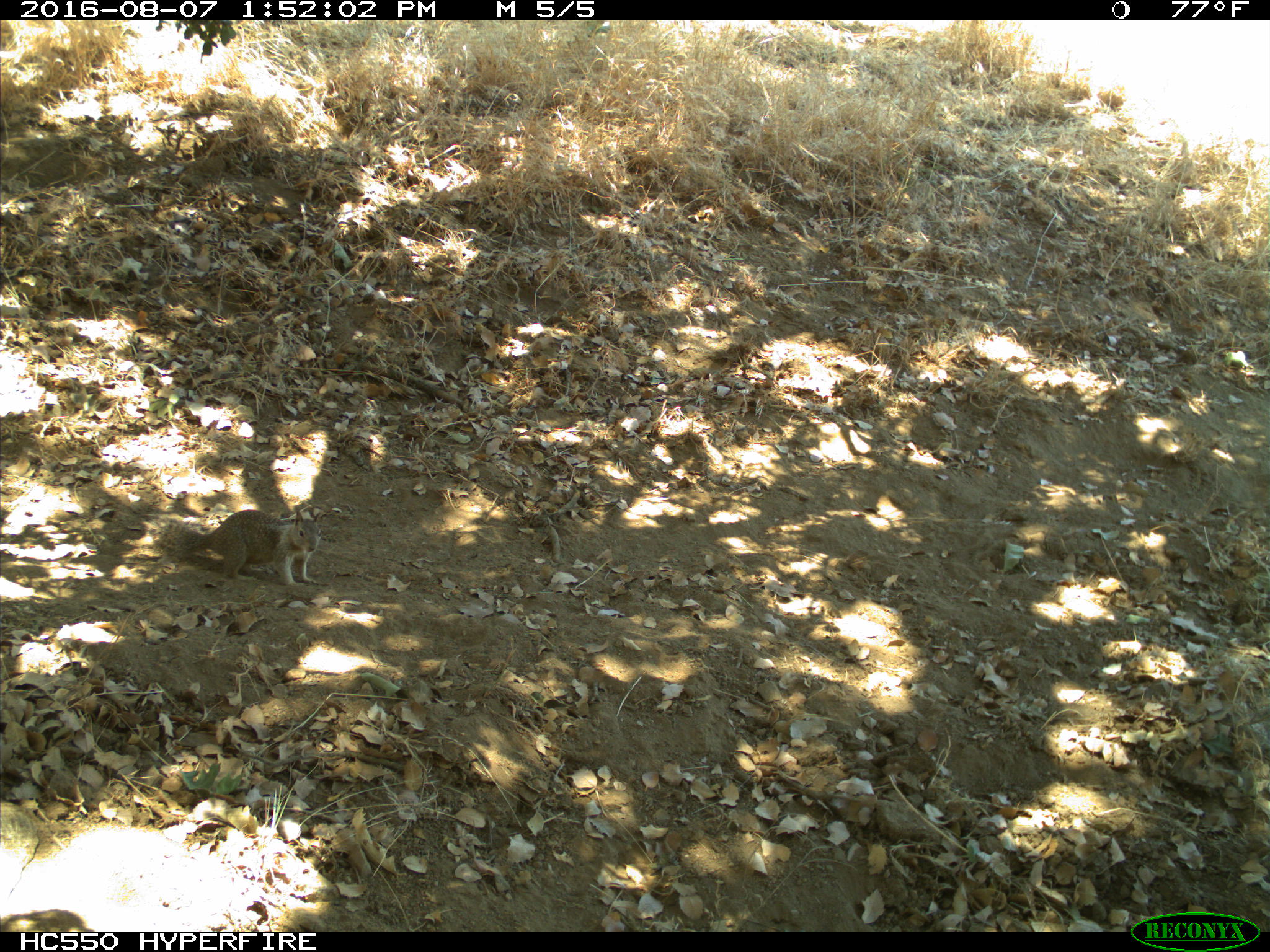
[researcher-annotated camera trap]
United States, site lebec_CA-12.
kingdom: Animalia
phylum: Chordata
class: Mammalia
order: Rodentia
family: Sciuridae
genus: Otospermophilus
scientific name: Otospermophilus beecheyi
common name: california ground squirrel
Otospermophilus beecheyi (california ground squirrel).